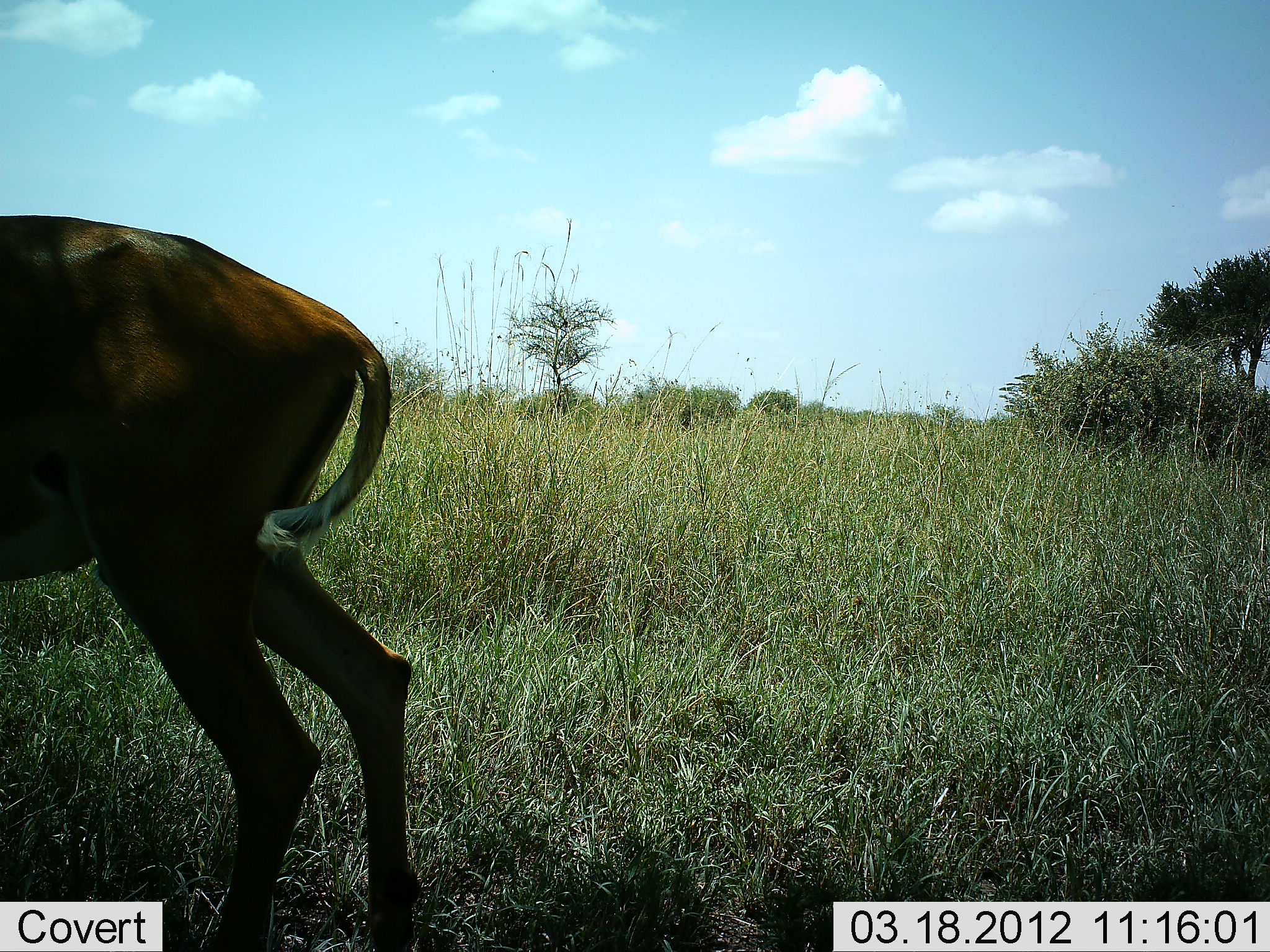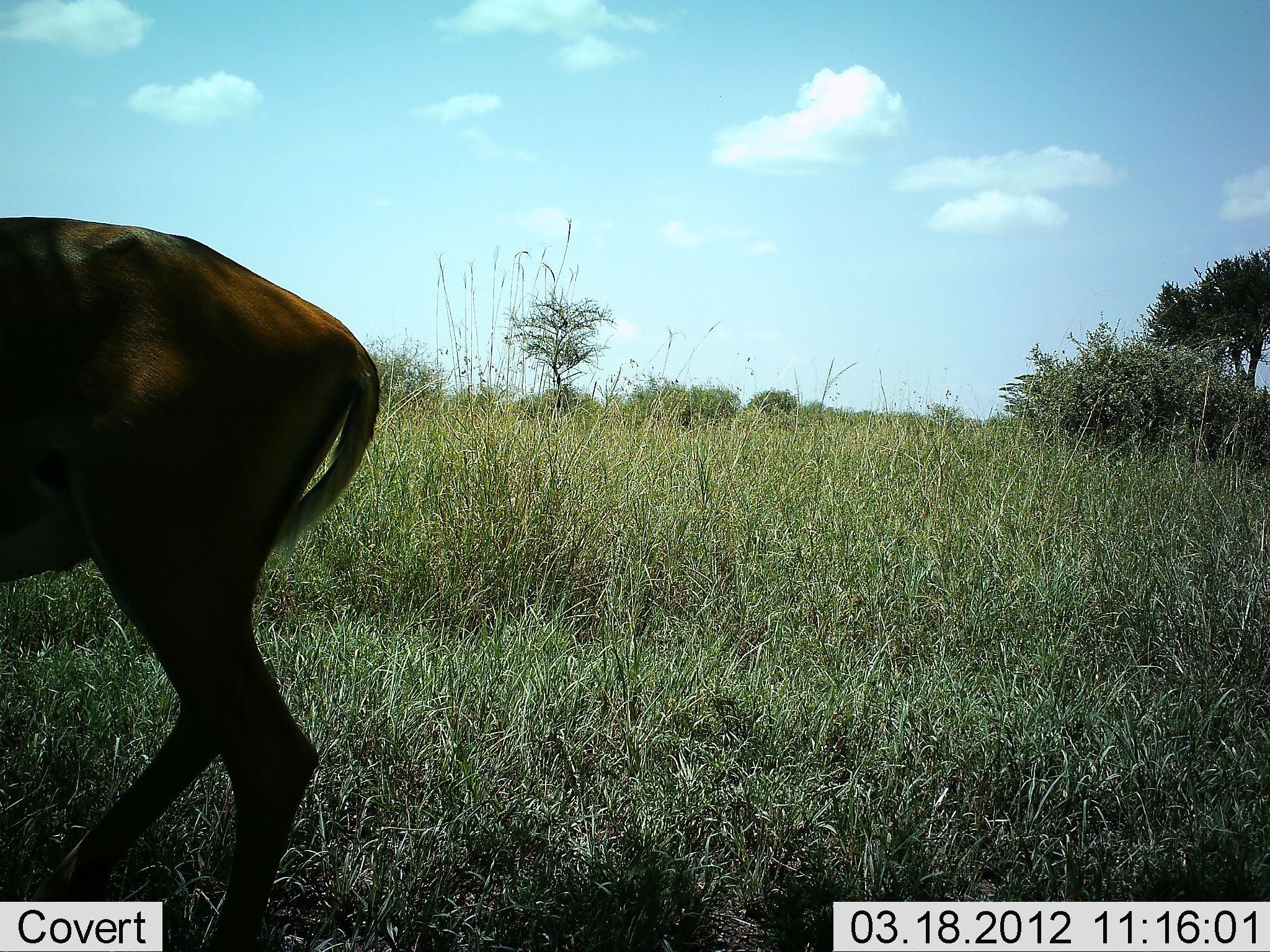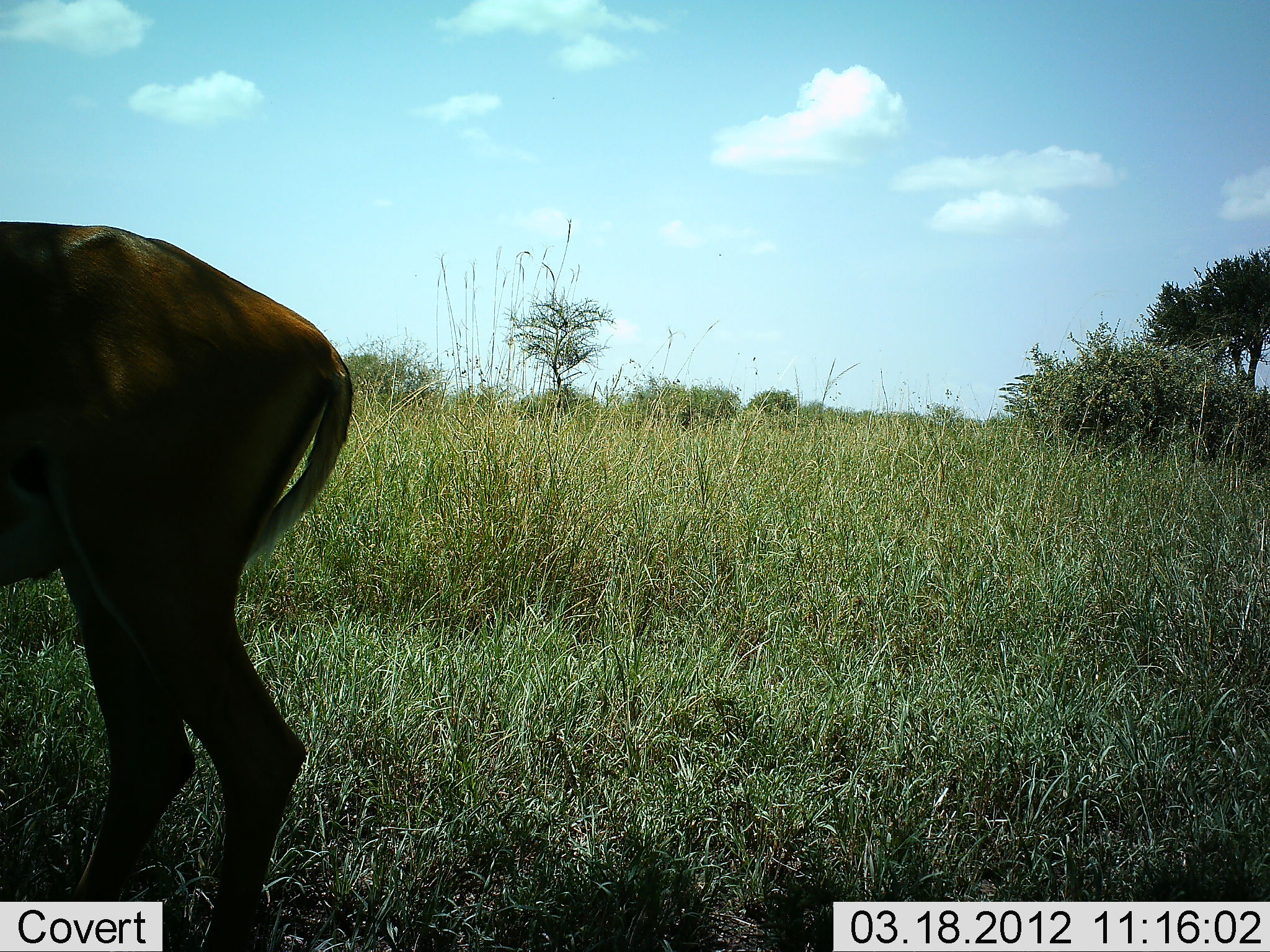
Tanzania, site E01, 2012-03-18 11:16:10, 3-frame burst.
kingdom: Animalia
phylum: Chordata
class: Mammalia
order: Artiodactyla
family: Bovidae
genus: Connochaetes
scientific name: Connochaetes taurinus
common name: blue wildebeest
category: wildebeest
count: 1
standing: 67%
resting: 0%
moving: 33%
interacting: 0%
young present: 0%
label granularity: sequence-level